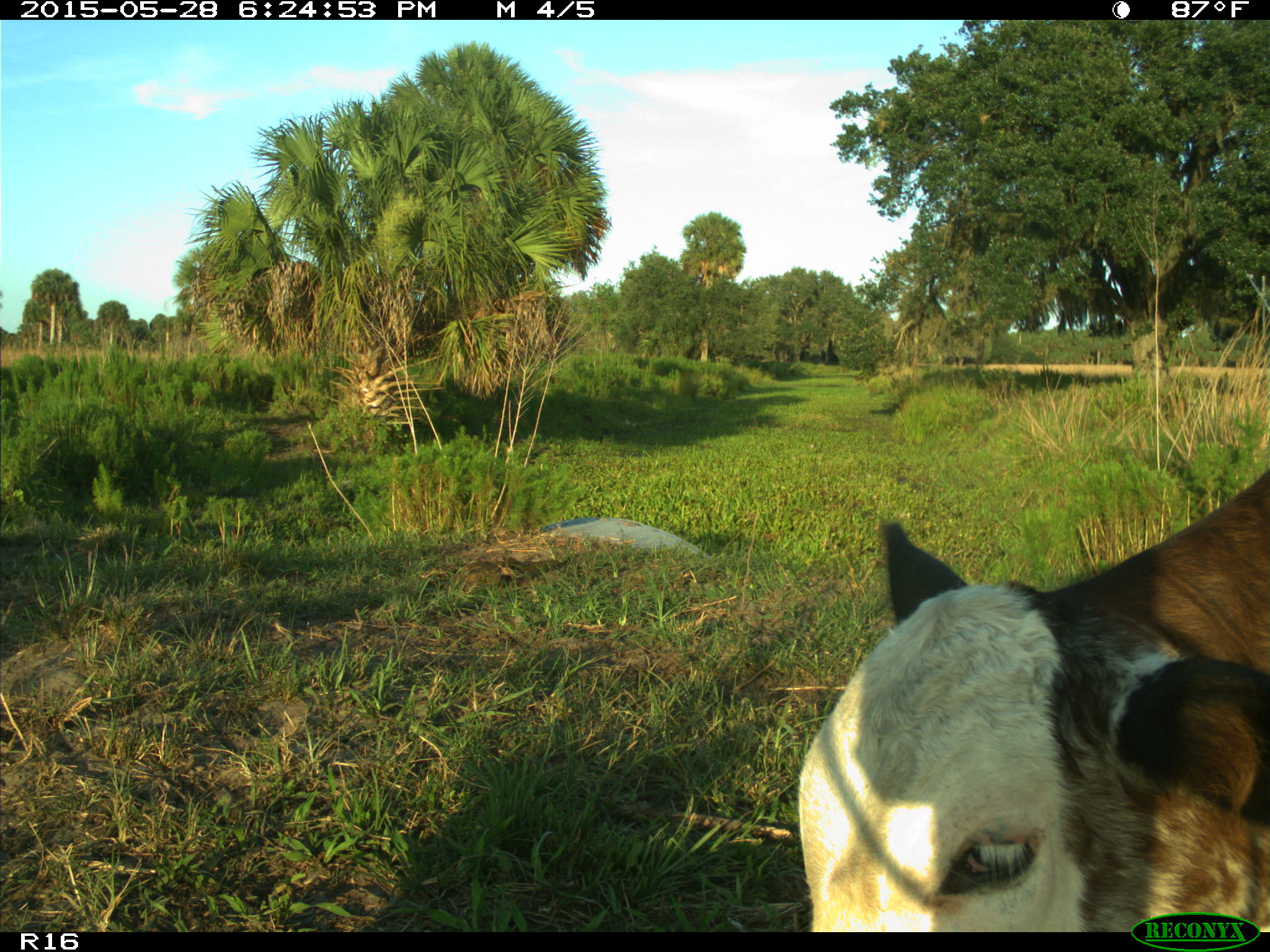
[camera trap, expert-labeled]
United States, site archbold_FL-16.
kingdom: Animalia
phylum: Chordata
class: Mammalia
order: Artiodactyla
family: Bovidae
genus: Bos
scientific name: Bos taurus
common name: domestic cow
Bos taurus (domestic cow).